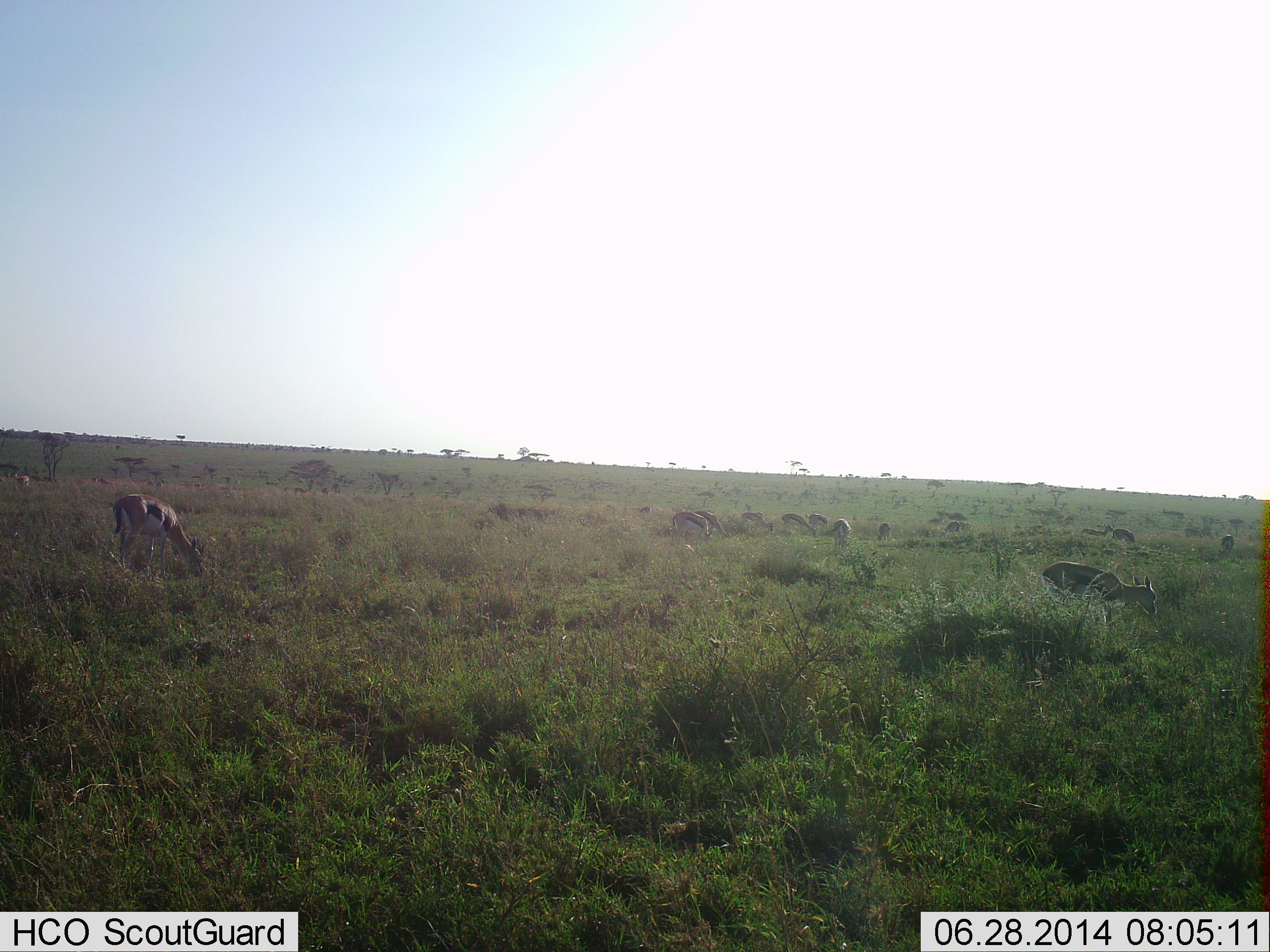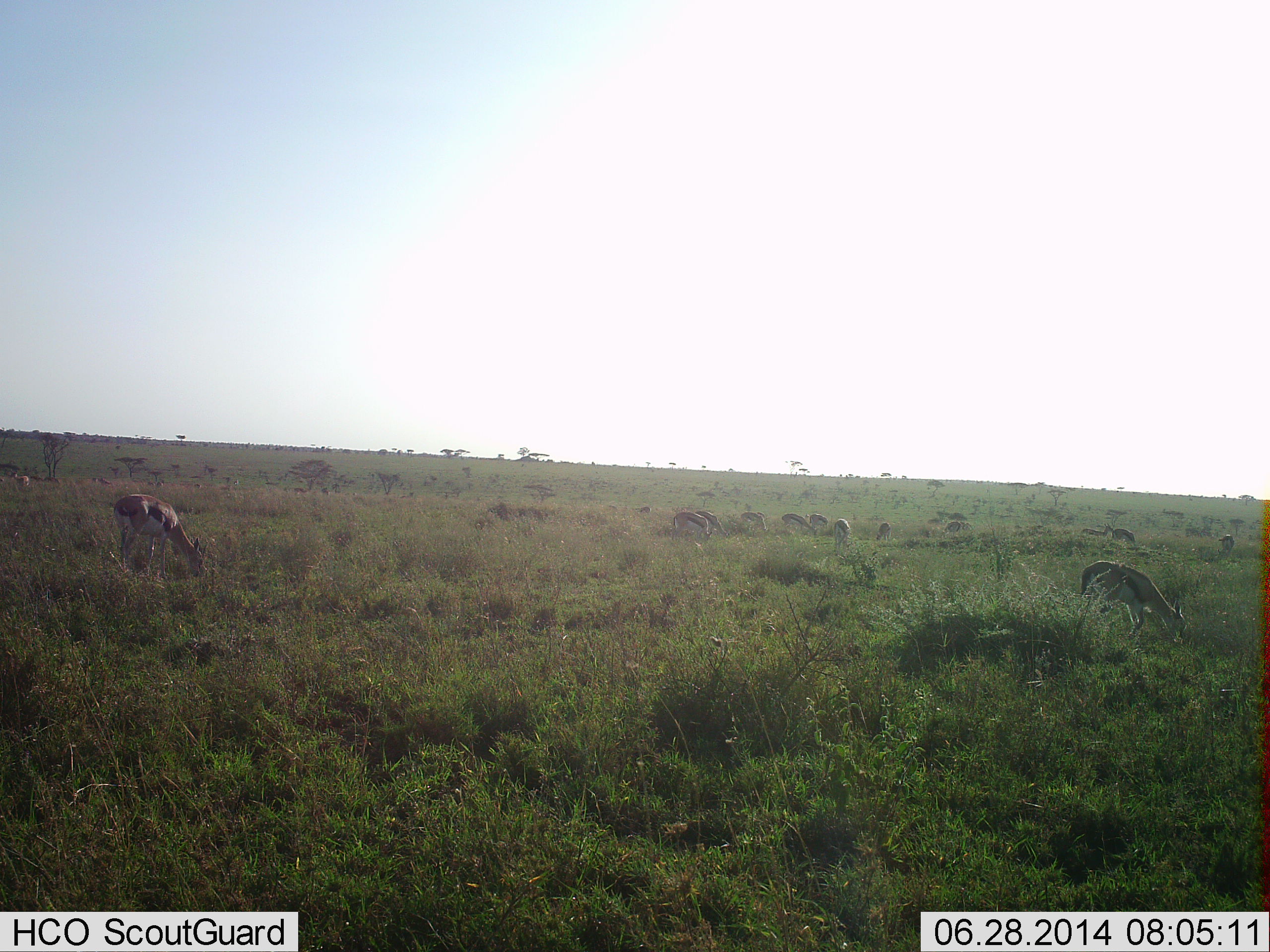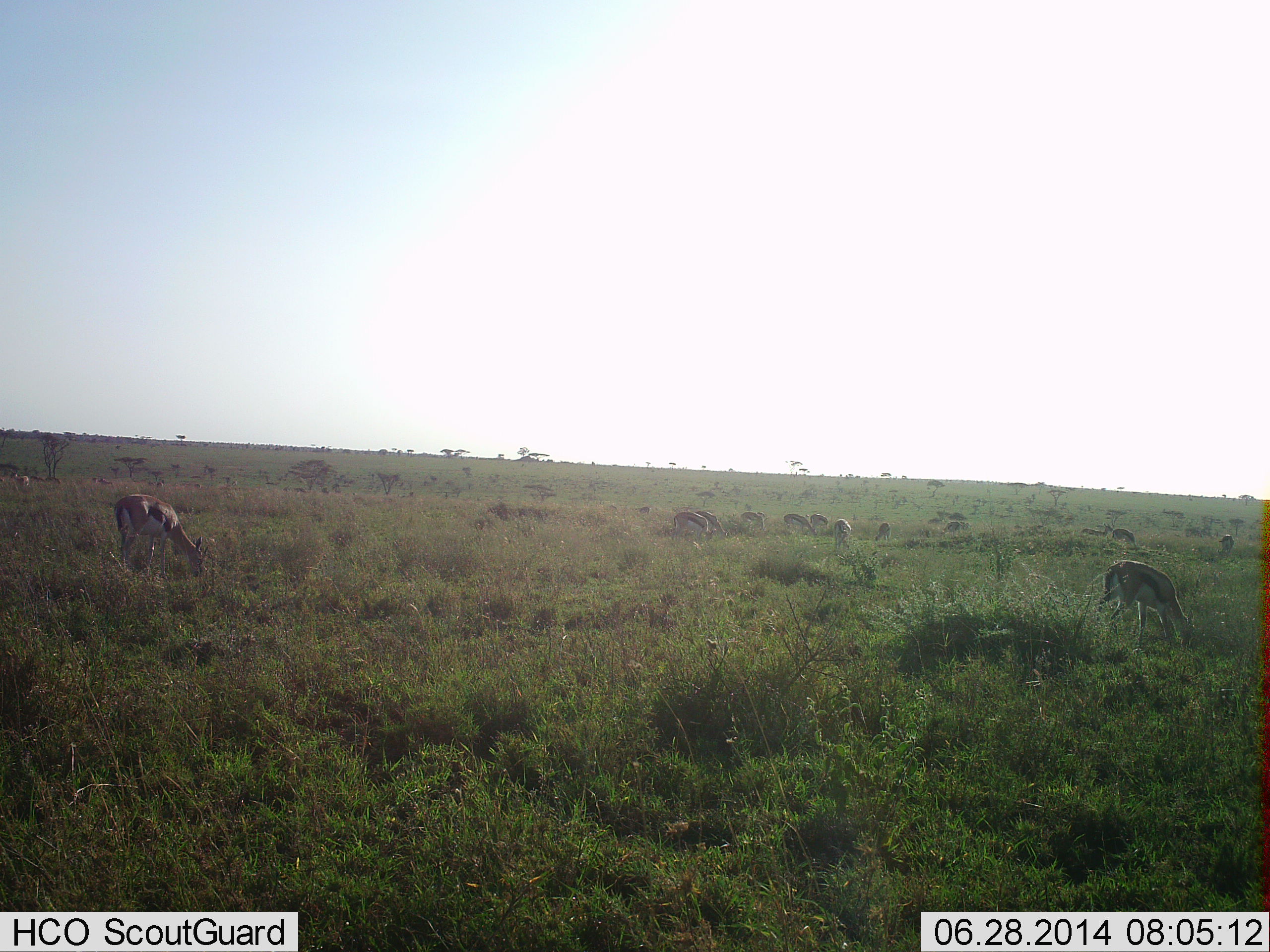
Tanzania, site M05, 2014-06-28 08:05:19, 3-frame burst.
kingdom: Animalia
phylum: Chordata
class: Mammalia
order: Artiodactyla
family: Bovidae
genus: Eudorcas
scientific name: Eudorcas thomsonii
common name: thomson's gazelle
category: gazellethomsons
Gazellethomsons (thomson's gazelle) (Eudorcas thomsonii), count 11-50. Behavior (volunteer vote fractions): standing 40%, resting 0%, moving 30%, interacting 0%. Young present (vote fraction): 0%. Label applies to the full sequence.